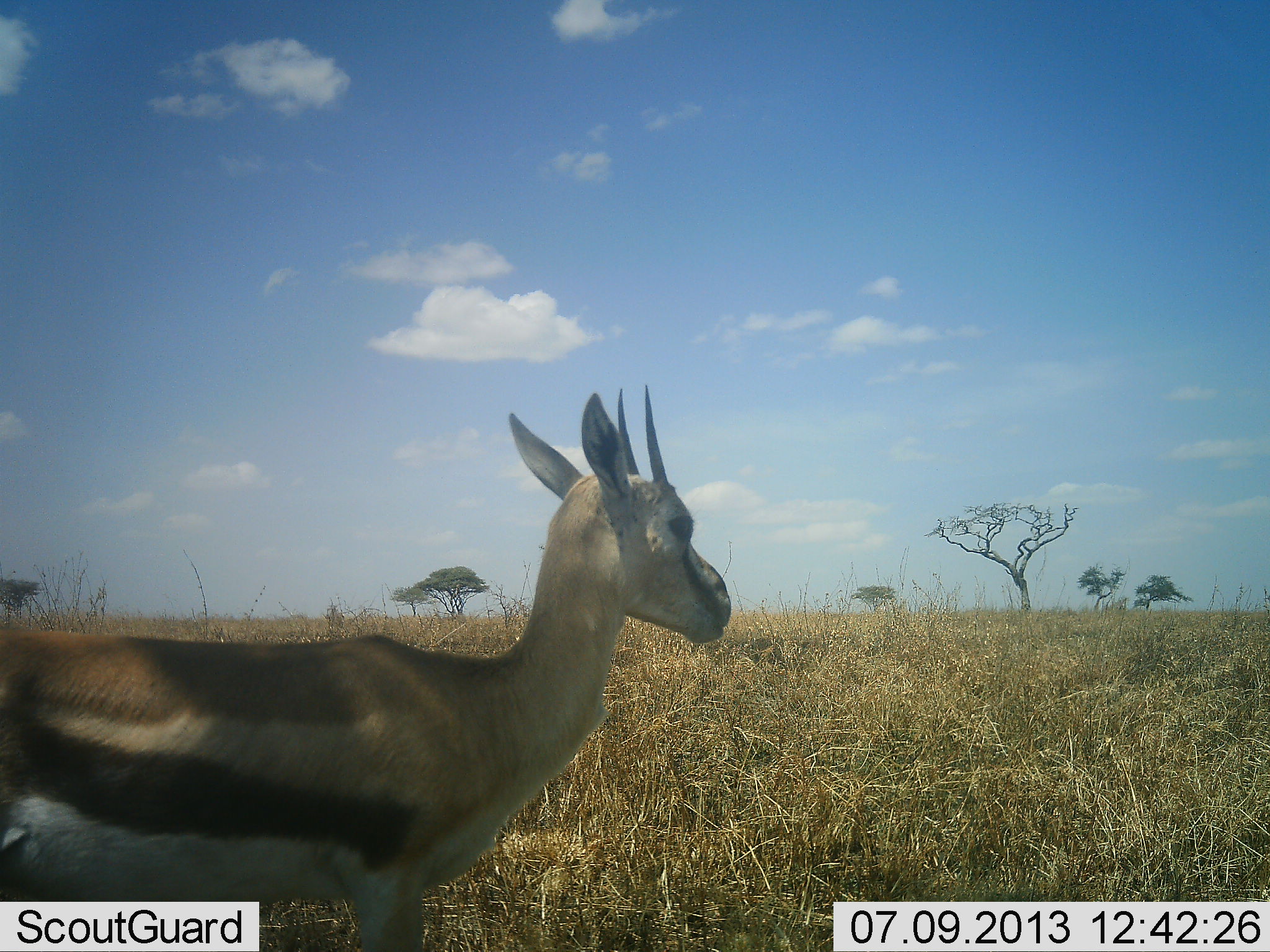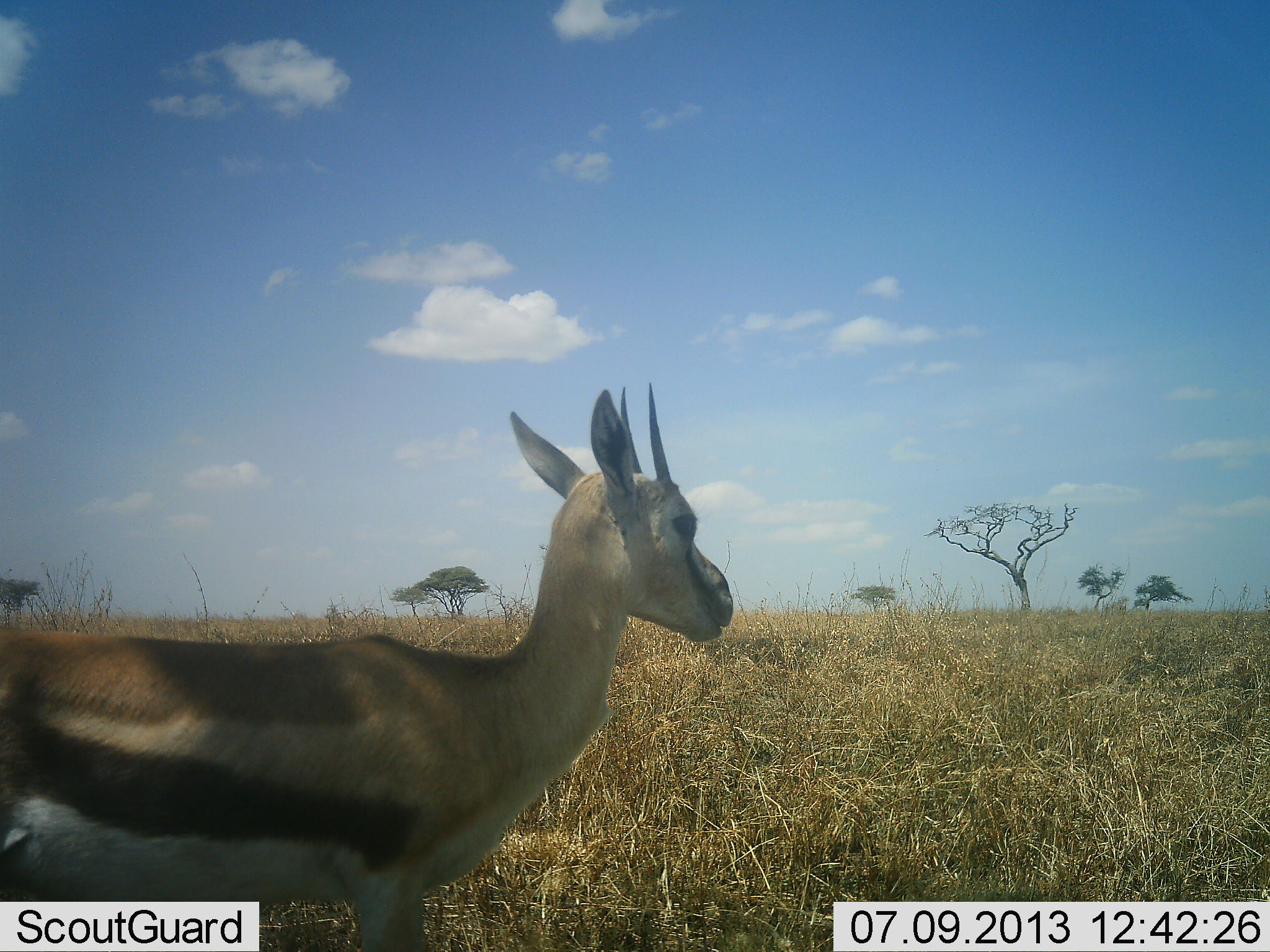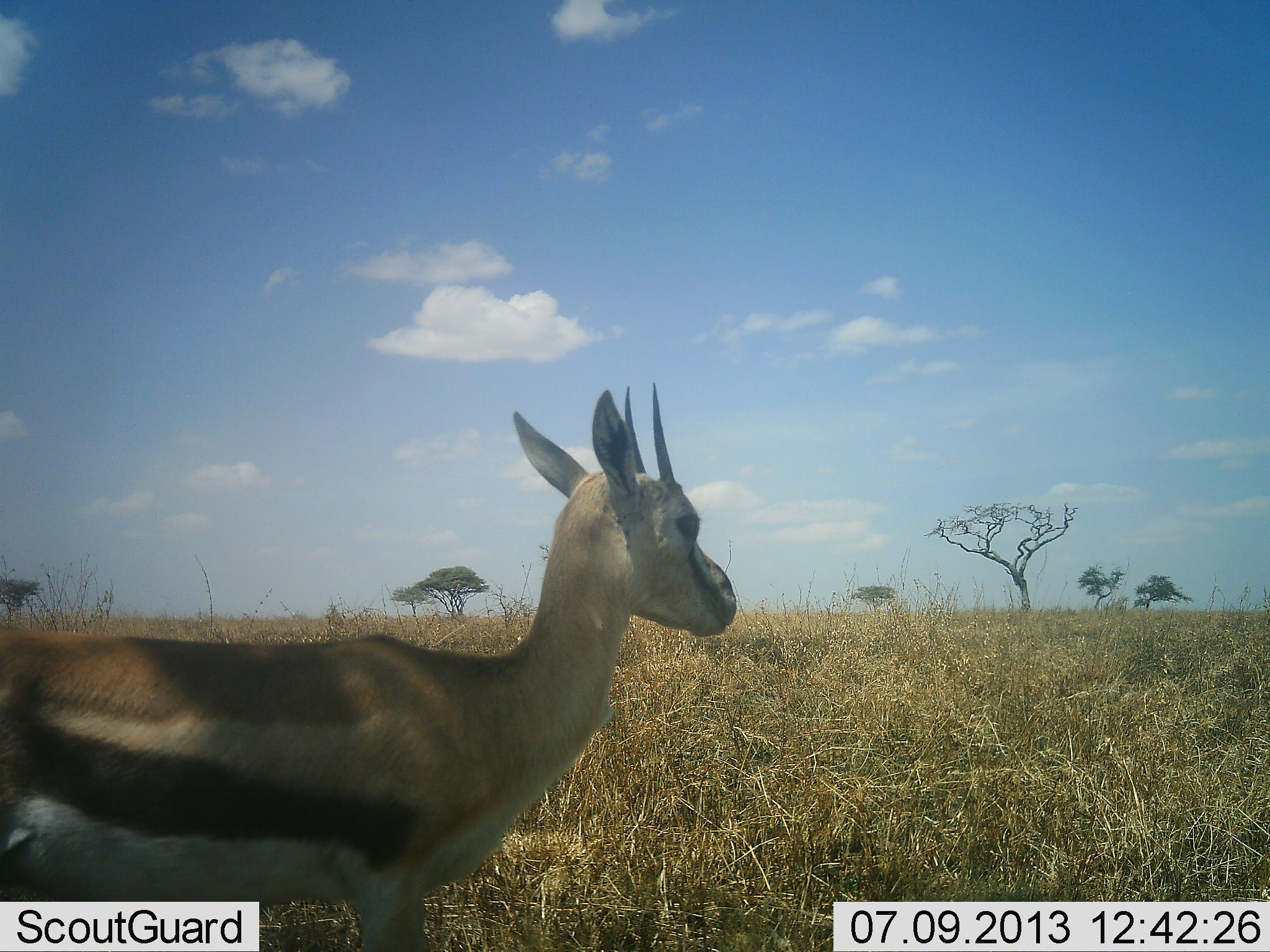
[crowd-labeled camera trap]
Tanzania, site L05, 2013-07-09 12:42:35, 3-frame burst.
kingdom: Animalia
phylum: Chordata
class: Mammalia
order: Artiodactyla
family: Bovidae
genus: Eudorcas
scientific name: Eudorcas thomsonii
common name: thomson's gazelle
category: gazellethomsons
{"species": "gazellethomsons (thomson's gazelle) (Eudorcas thomsonii)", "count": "1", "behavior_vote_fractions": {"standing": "96%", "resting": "0%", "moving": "0%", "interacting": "0%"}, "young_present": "4%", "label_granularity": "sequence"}